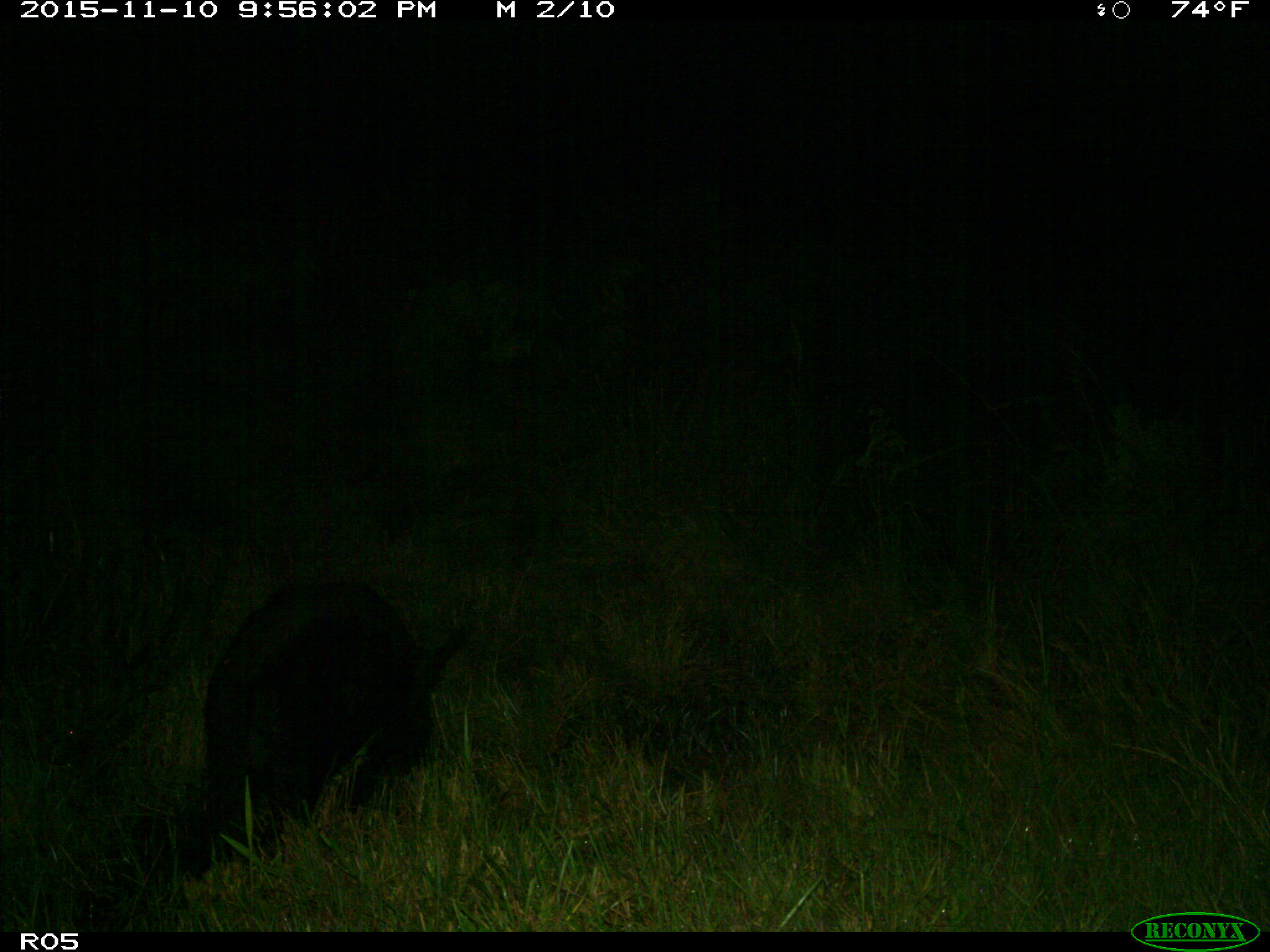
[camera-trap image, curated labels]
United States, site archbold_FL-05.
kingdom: Animalia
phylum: Chordata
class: Mammalia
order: Artiodactyla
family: Suidae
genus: Sus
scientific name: Sus scrofa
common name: wild boar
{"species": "Sus scrofa (wild boar)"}